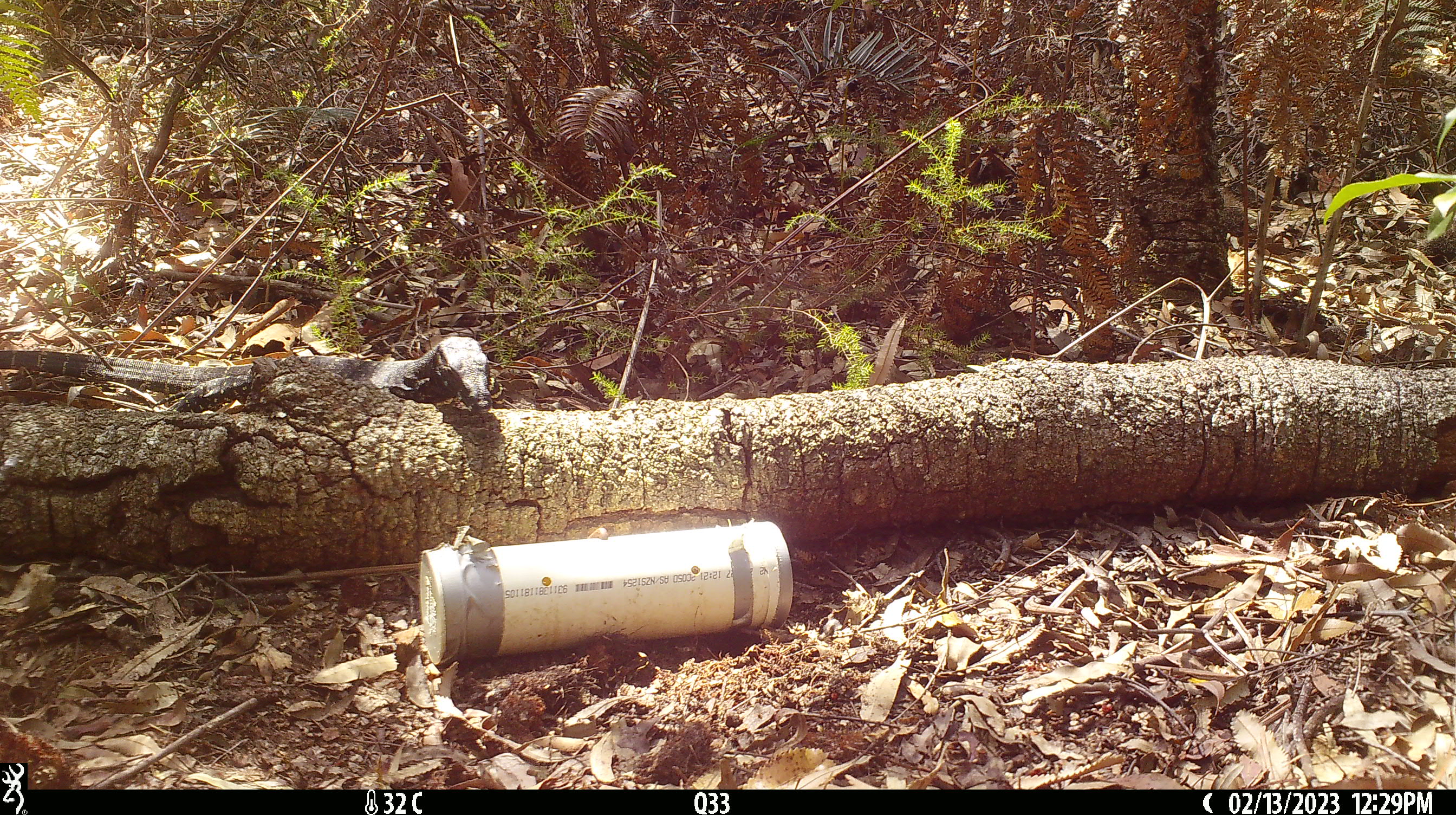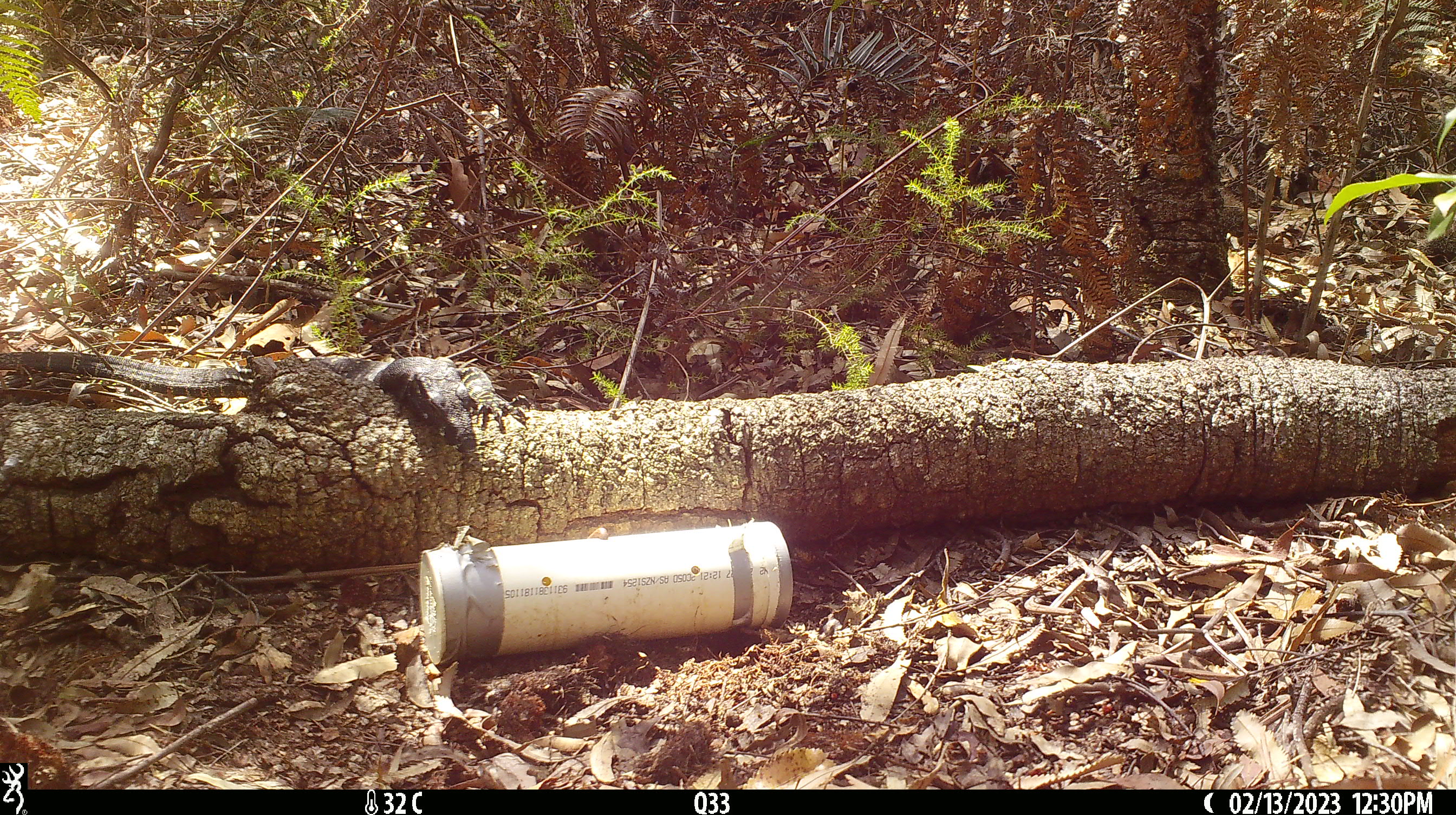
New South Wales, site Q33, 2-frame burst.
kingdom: Animalia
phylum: Chordata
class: Reptilia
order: Squamata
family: Varanidae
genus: Varanus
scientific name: Varanus varius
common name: lace monitor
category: goanna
Goanna (lace monitor) (Varanus varius).